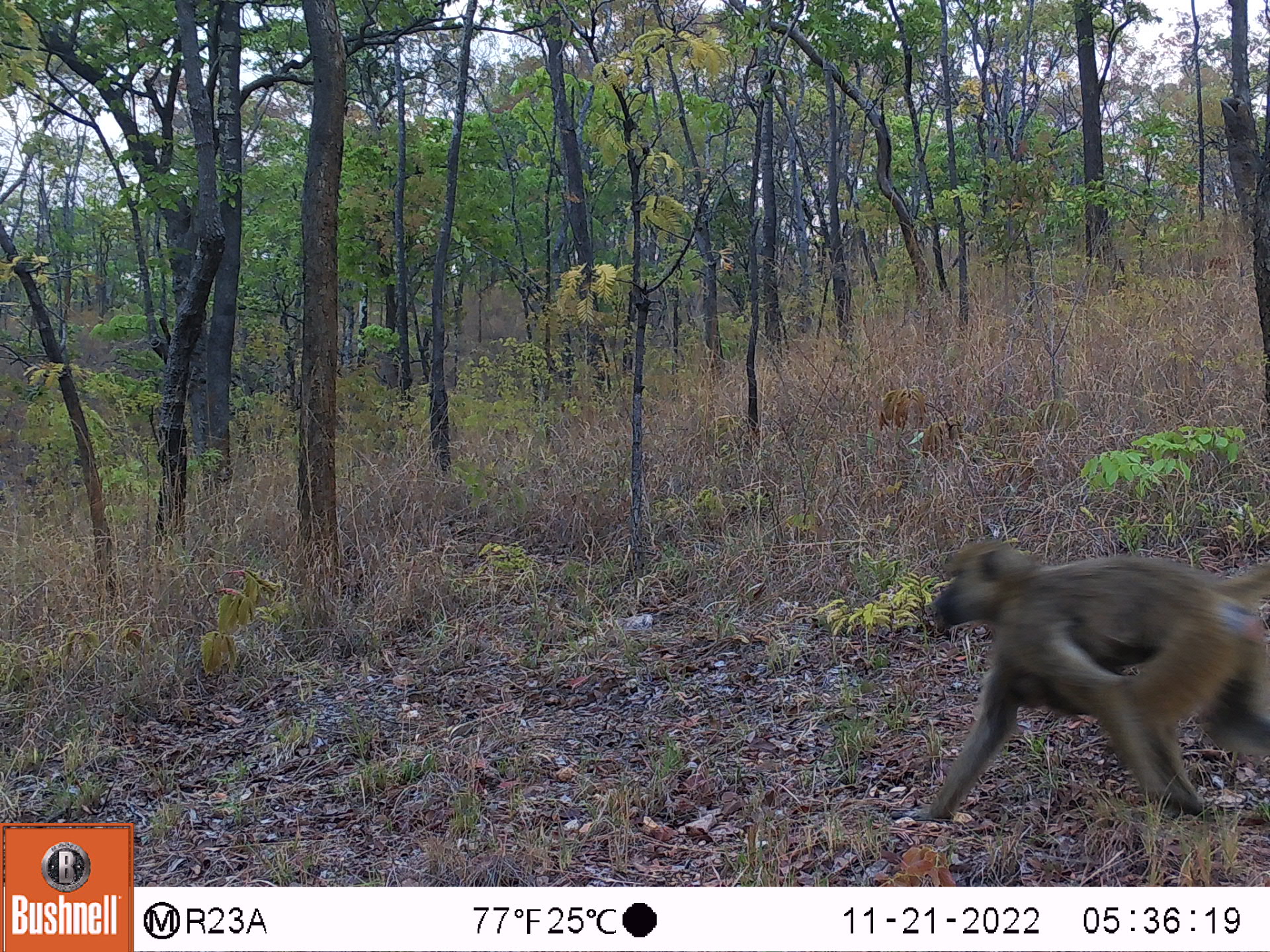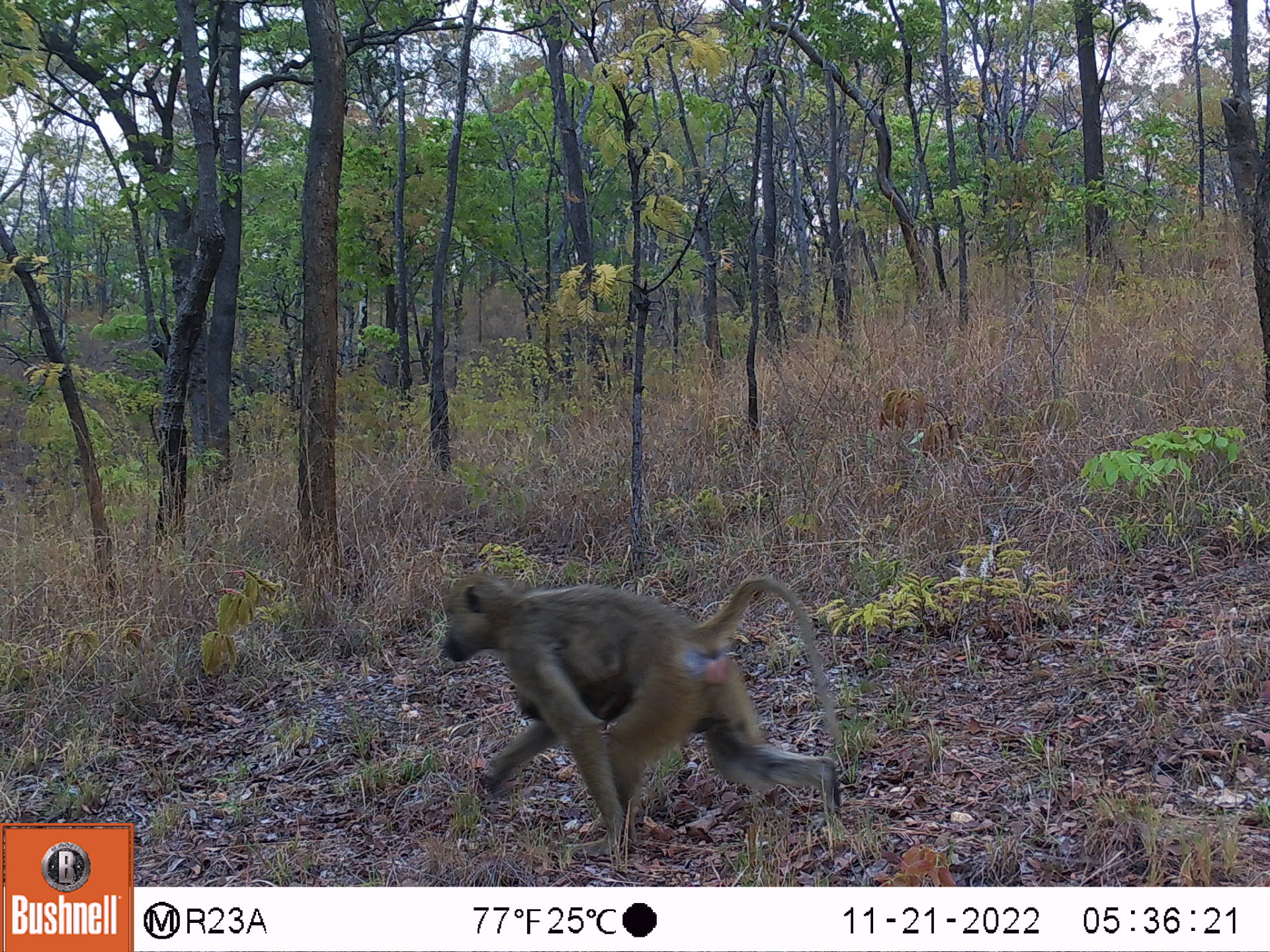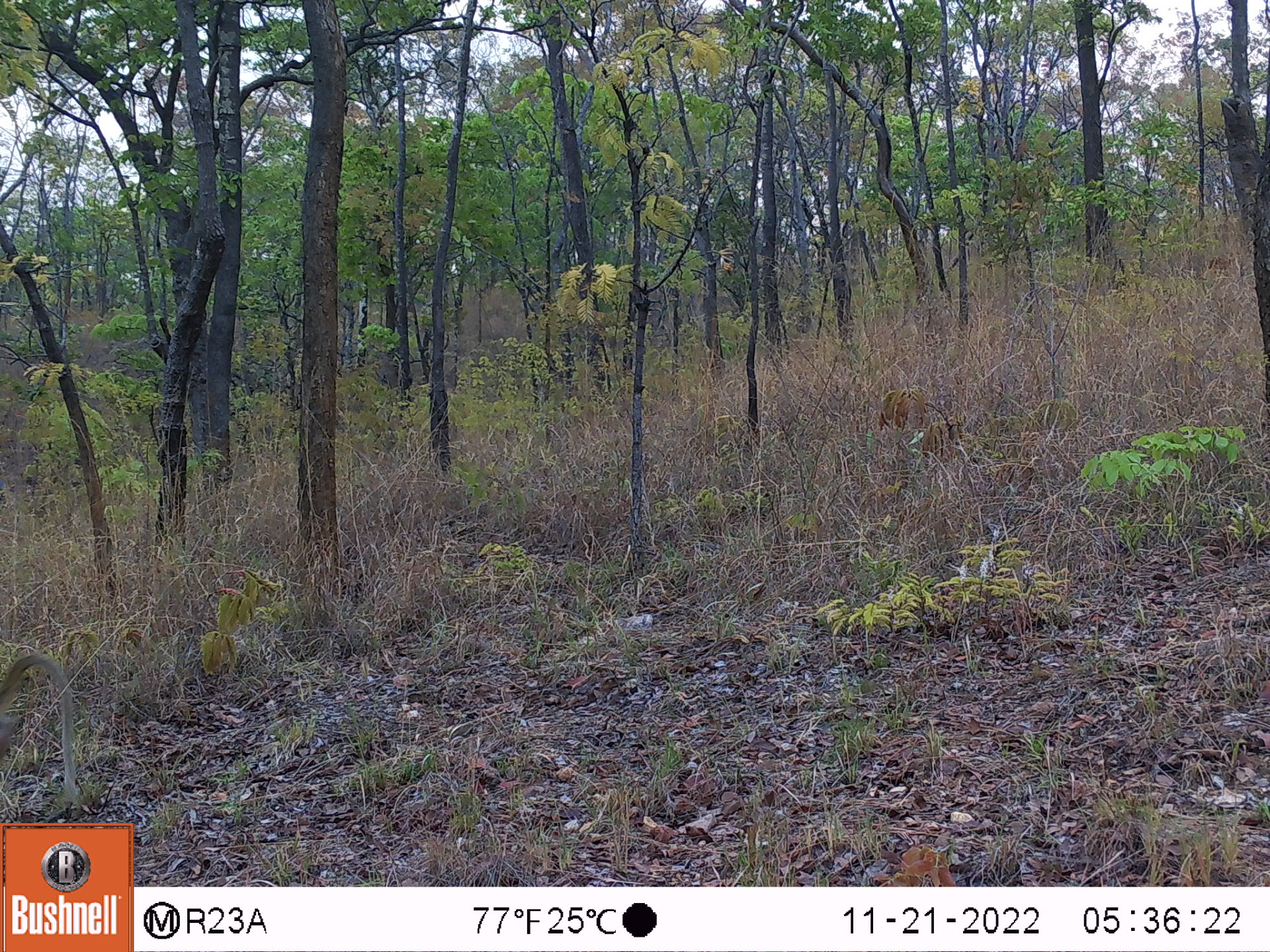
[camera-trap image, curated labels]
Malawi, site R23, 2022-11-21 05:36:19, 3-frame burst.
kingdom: Animalia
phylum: Chordata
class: Mammalia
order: Primates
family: Cercopithecidae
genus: Papio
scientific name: Papio cynocephalus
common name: yellow baboon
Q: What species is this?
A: Yellow baboon (Papio cynocephalus).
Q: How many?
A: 2.